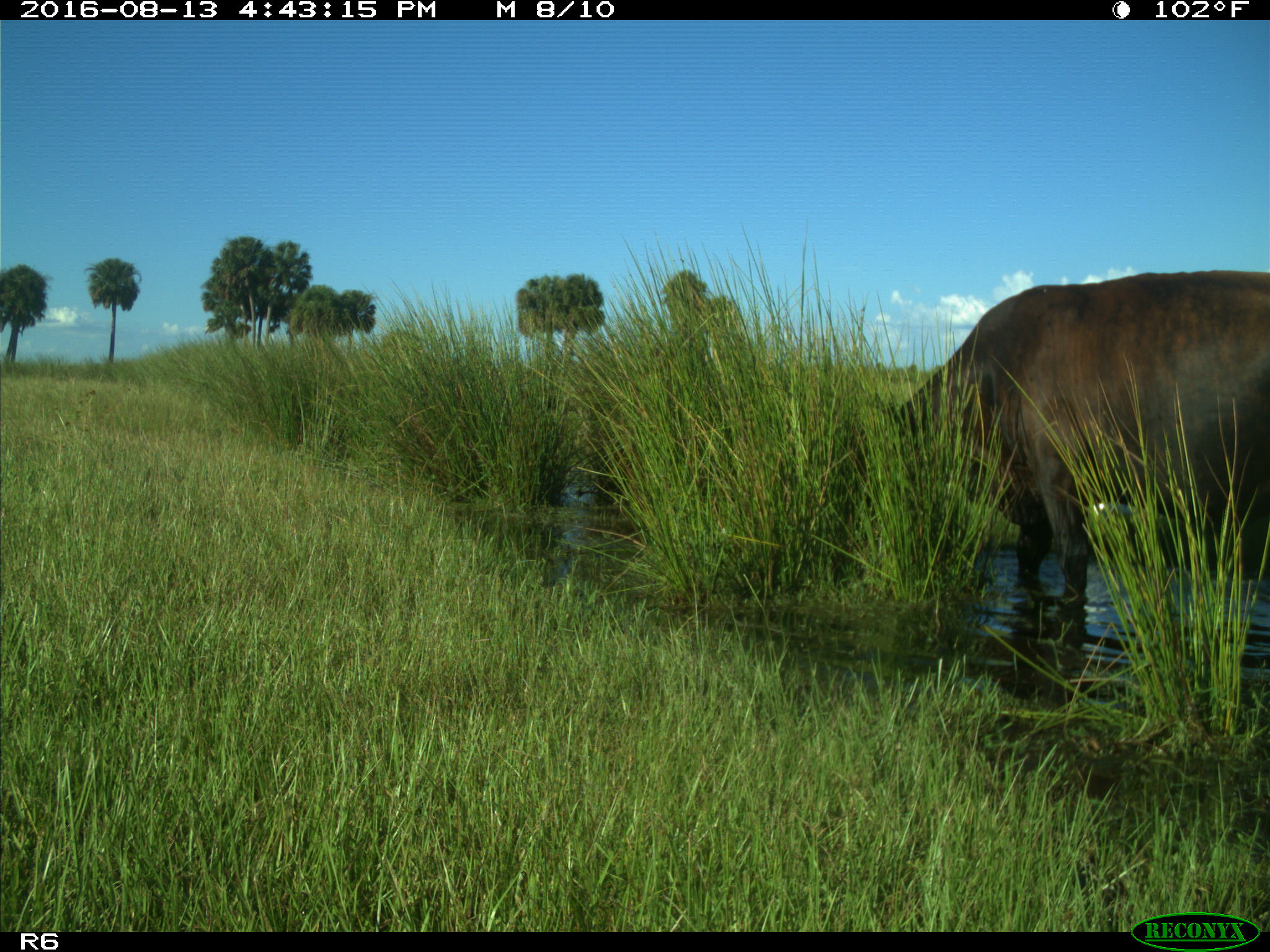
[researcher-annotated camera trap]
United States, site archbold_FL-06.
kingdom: Animalia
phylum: Chordata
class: Mammalia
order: Artiodactyla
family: Bovidae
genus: Bos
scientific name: Bos taurus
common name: domestic cow